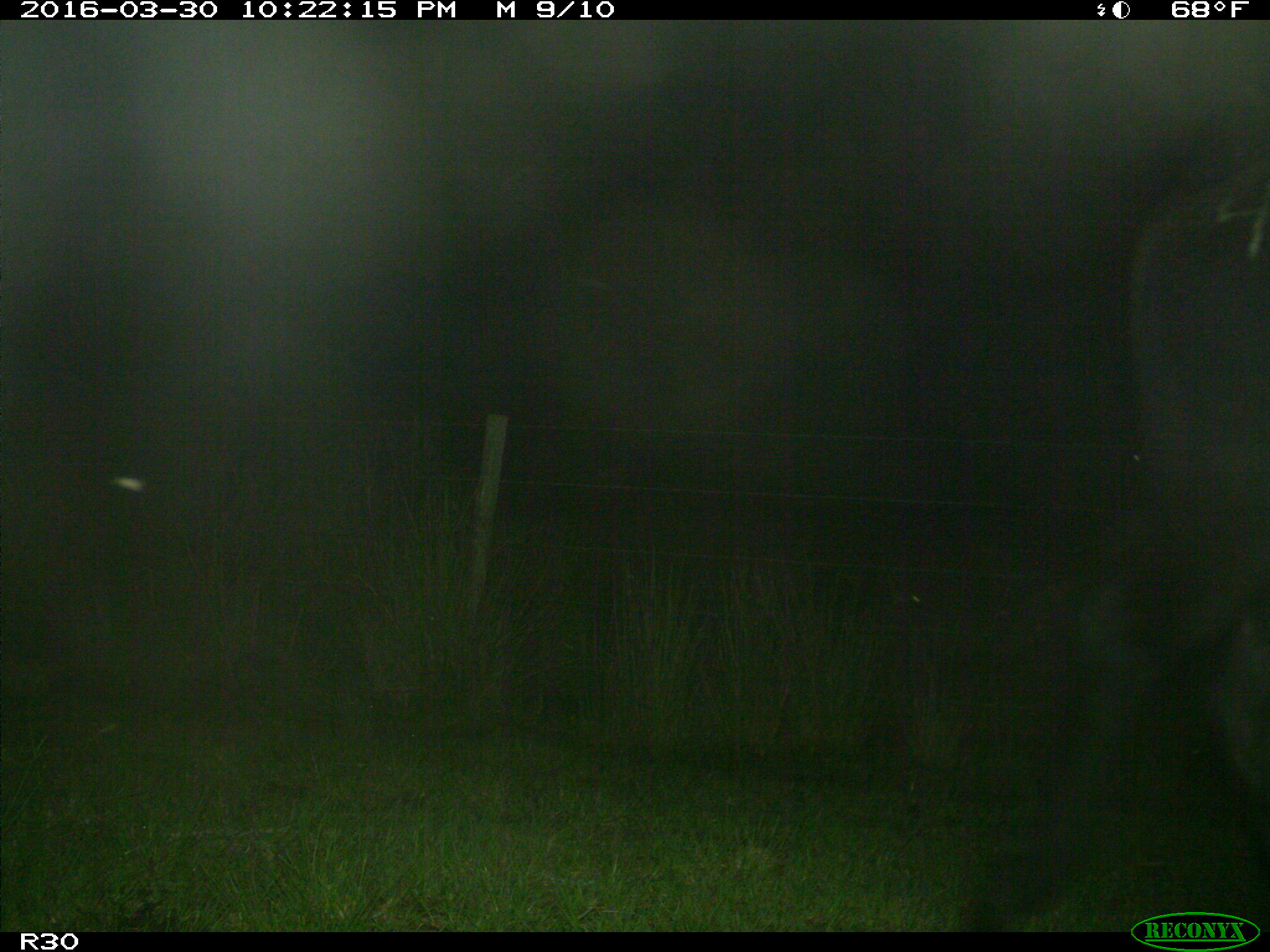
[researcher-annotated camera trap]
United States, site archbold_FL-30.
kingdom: Animalia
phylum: Chordata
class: Mammalia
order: Artiodactyla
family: Bovidae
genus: Bos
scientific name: Bos taurus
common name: domestic cow